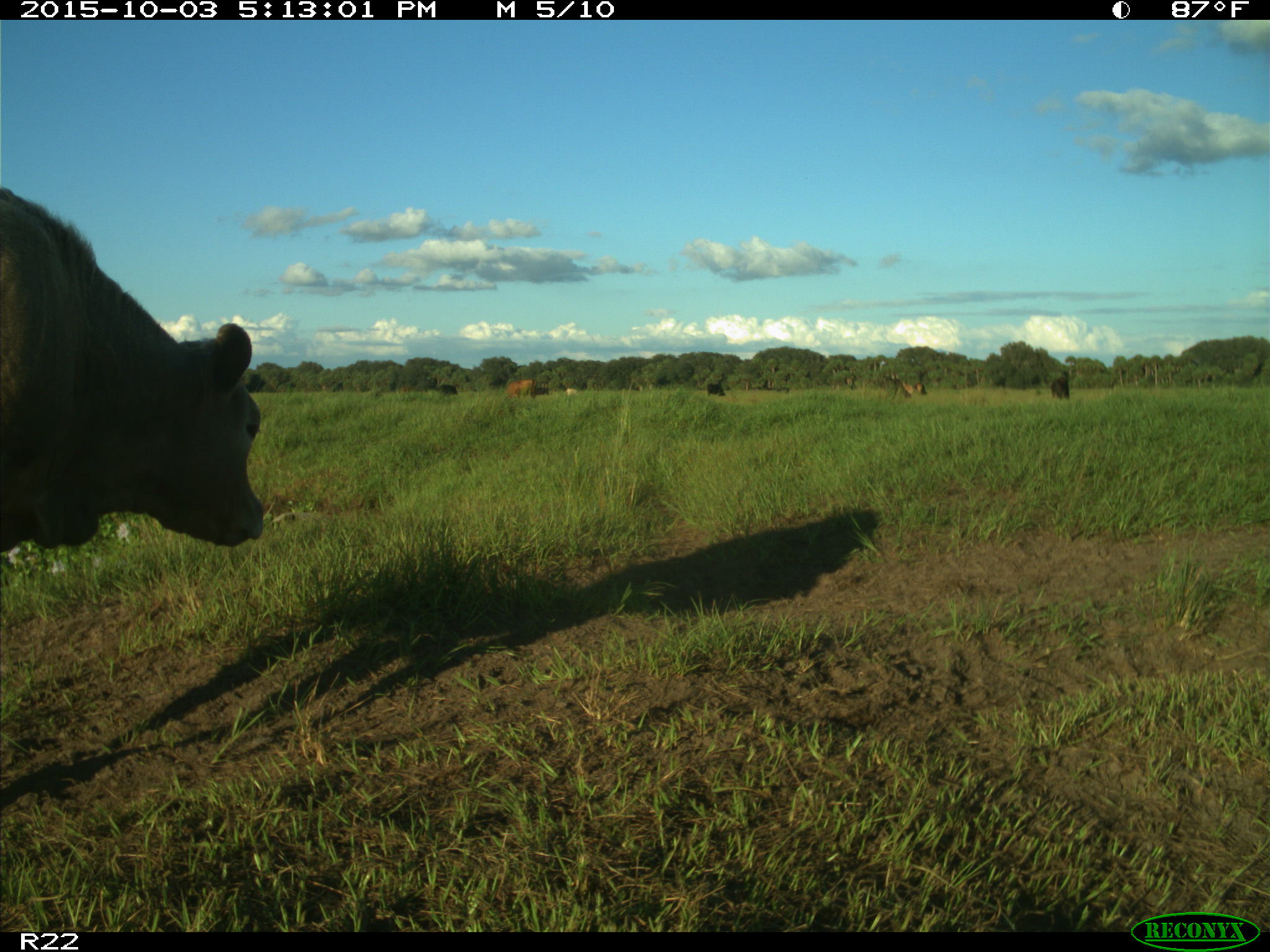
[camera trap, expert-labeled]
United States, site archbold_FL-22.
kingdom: Animalia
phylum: Chordata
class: Mammalia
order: Artiodactyla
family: Bovidae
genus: Bos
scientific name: Bos taurus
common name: domestic cow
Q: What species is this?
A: Bos taurus (domestic cow).